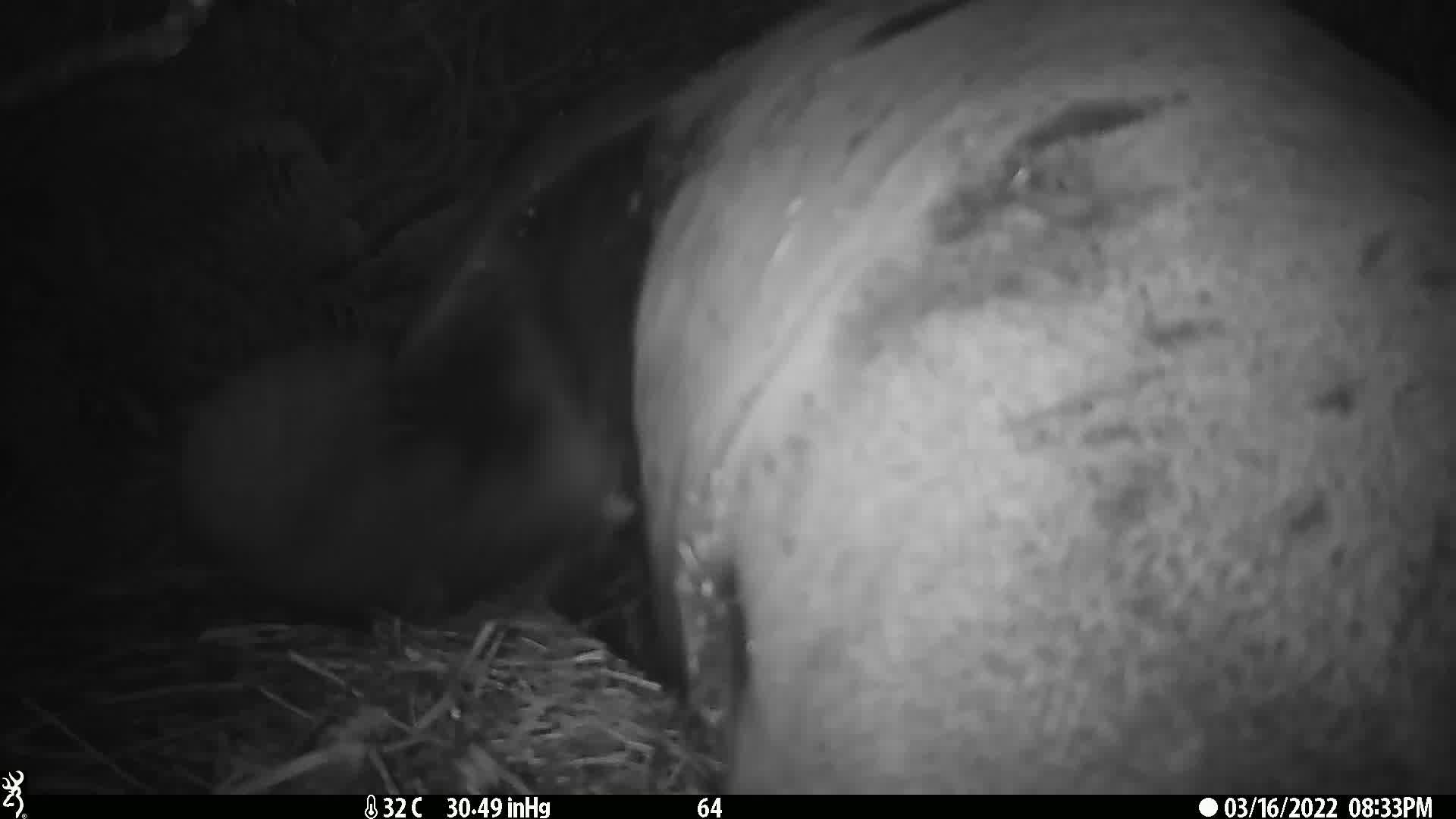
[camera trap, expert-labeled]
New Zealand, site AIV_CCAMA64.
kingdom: Animalia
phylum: Chordata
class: Mammalia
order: Carnivora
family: Otariidae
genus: Phocarctos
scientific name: Phocarctos hookeri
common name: new zealand sea lion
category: sealion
Sealion (new zealand sea lion) (Phocarctos hookeri).